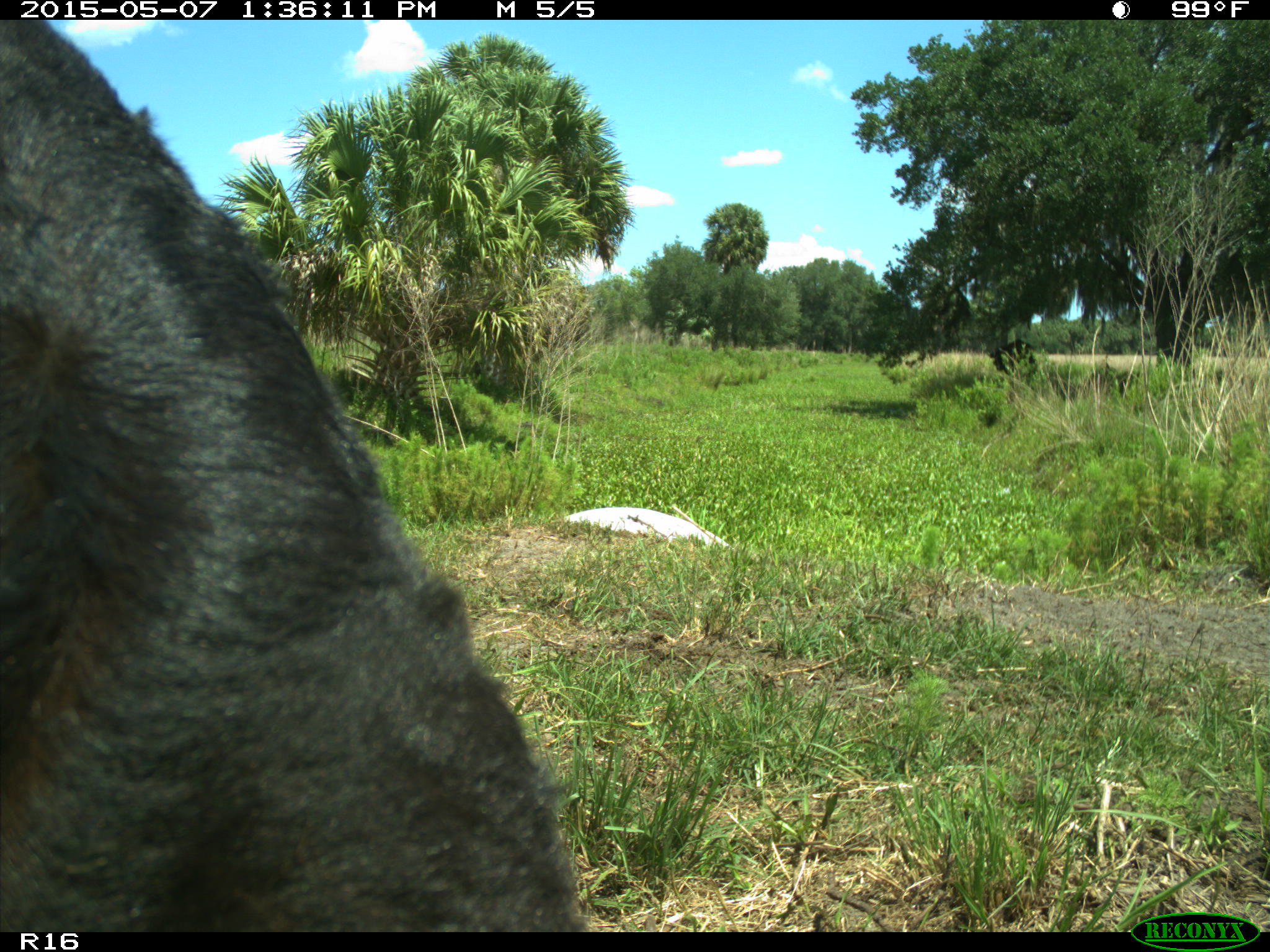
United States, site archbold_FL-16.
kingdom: Animalia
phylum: Chordata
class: Mammalia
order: Artiodactyla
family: Bovidae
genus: Bos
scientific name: Bos taurus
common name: domestic cow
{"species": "Bos taurus (domestic cow)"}